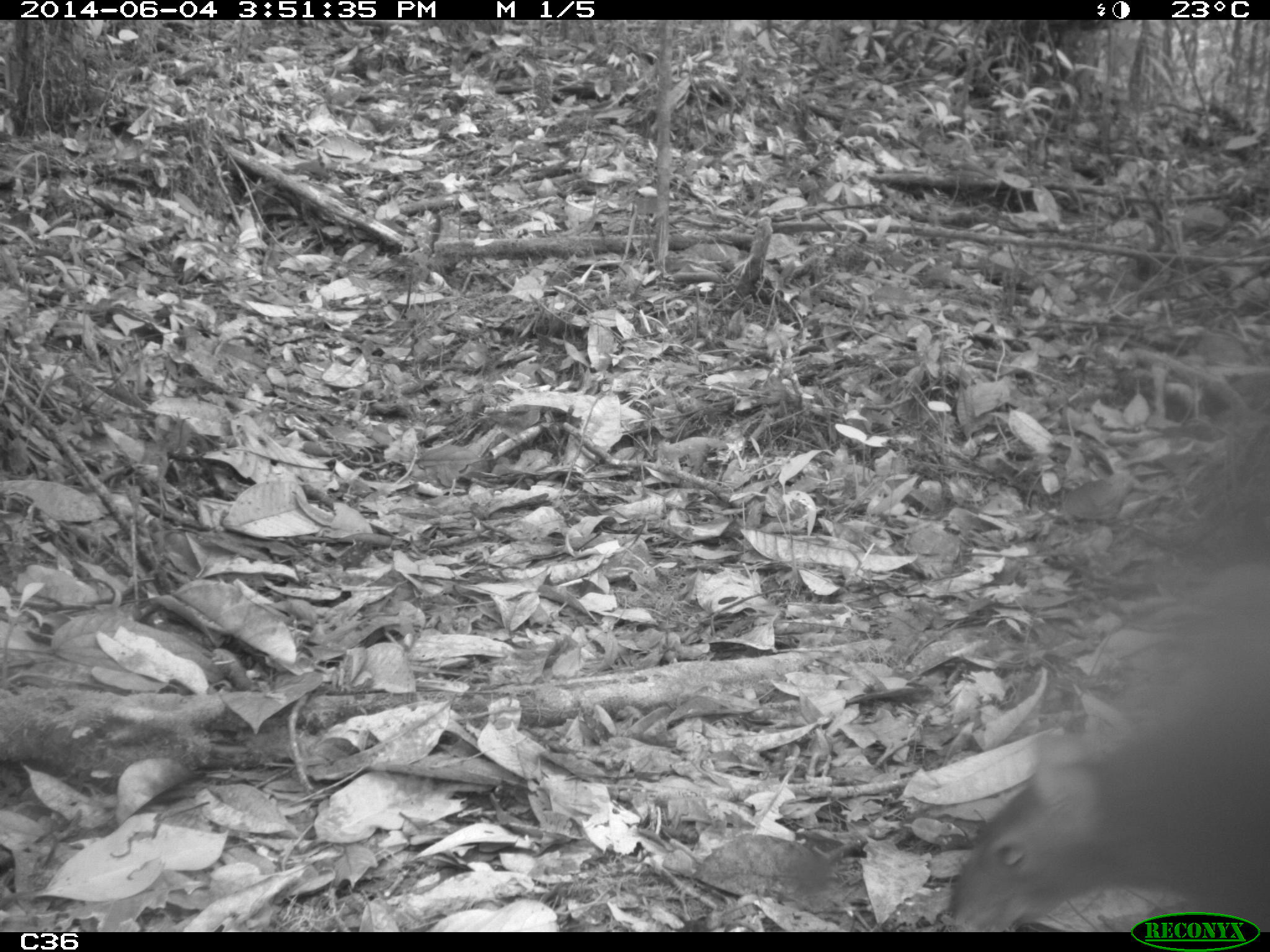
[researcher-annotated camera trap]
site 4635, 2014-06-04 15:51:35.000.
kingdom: Animalia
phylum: Chordata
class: Mammalia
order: Rodentia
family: Dasyproctidae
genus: Dasyprocta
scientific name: Dasyprocta leporina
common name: red-rumped agouti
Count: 1.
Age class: adult.